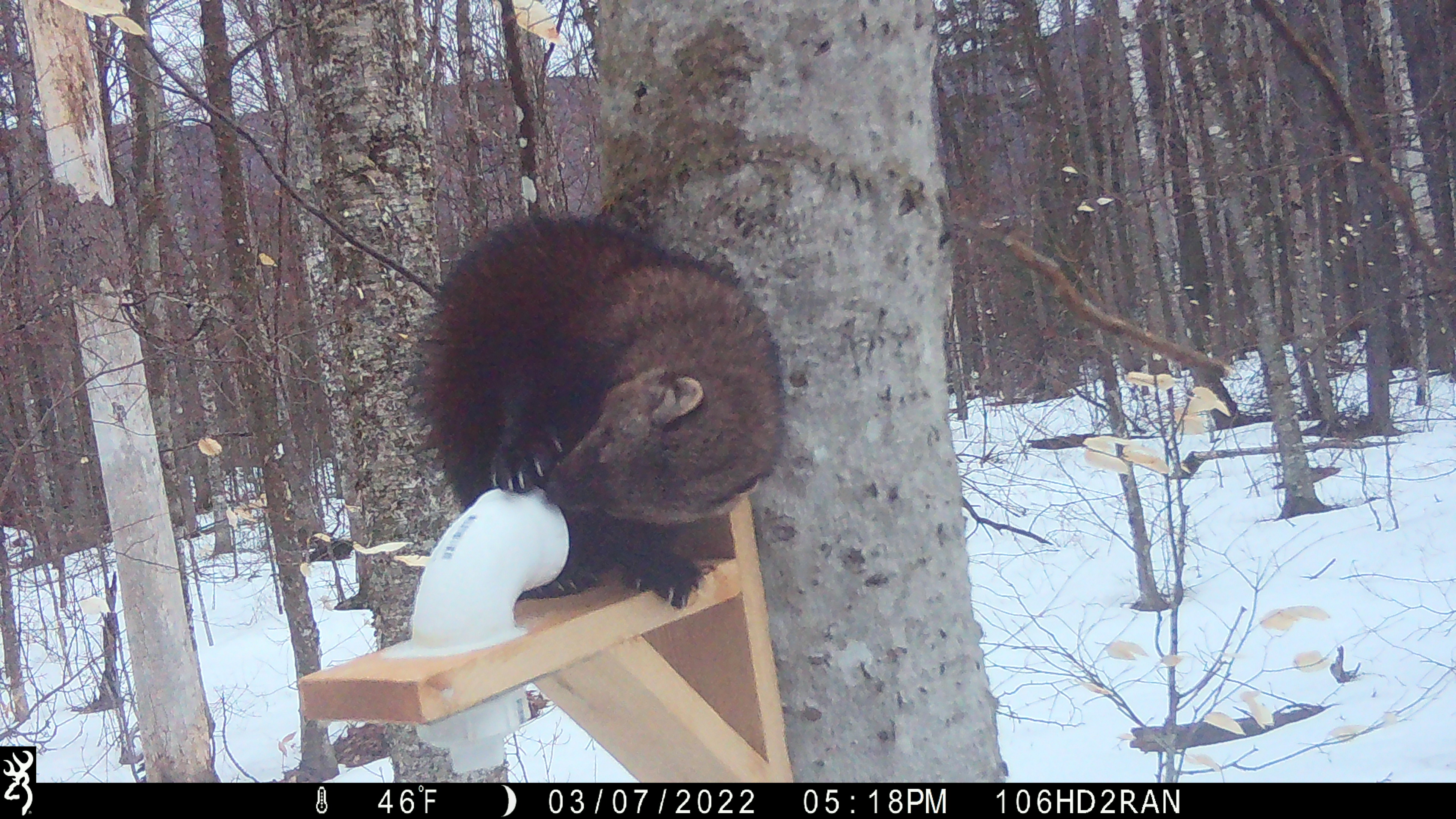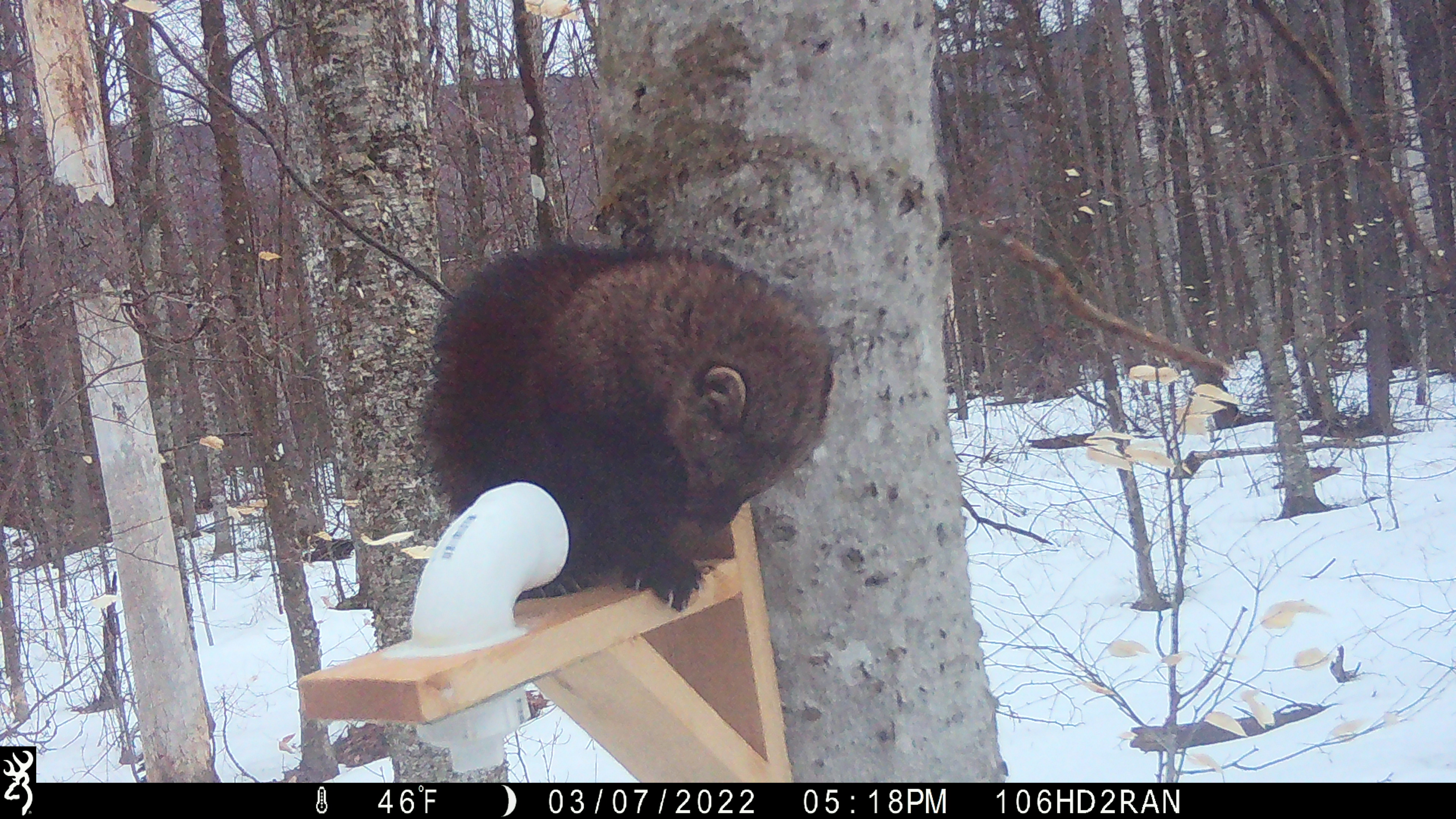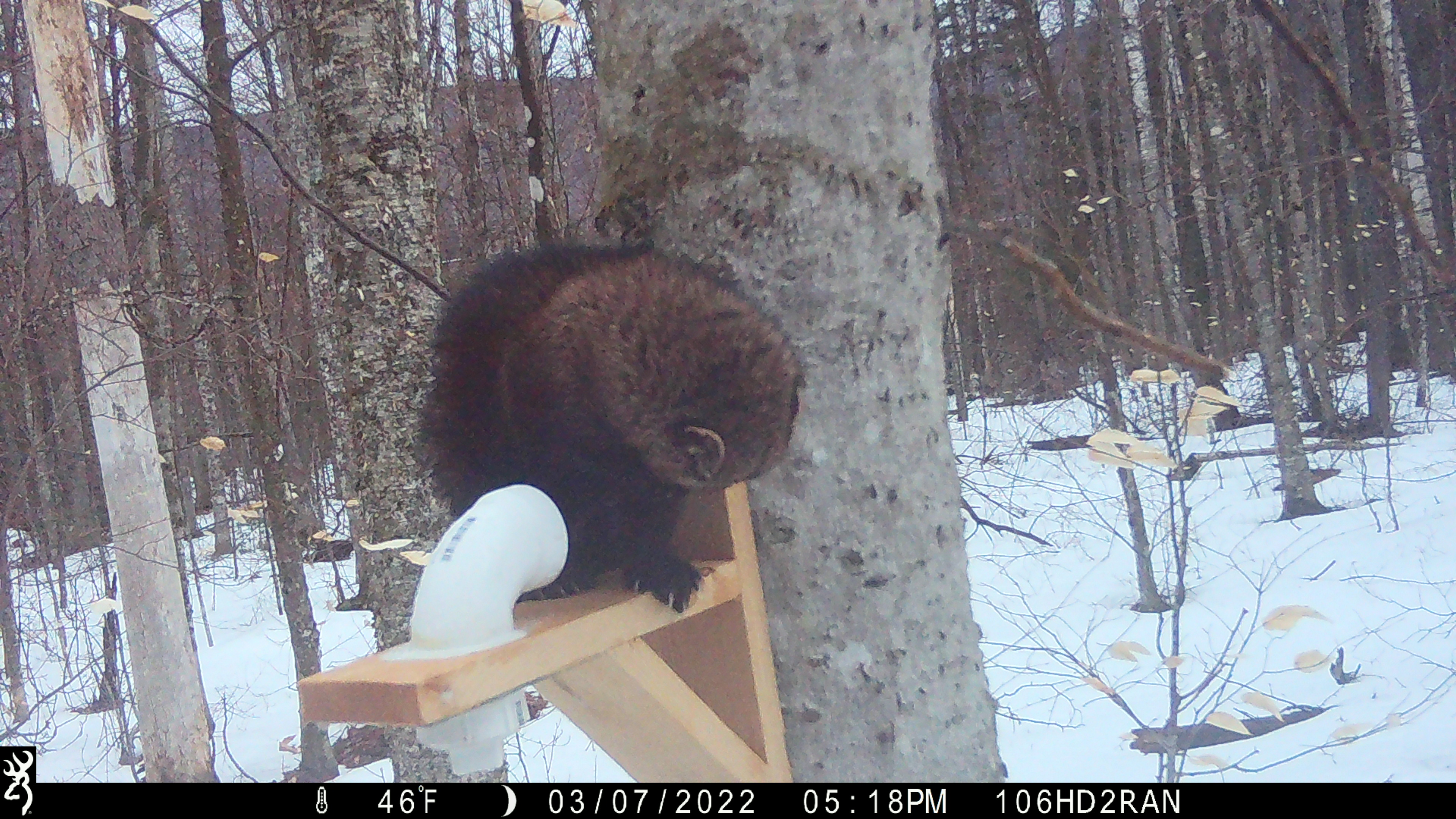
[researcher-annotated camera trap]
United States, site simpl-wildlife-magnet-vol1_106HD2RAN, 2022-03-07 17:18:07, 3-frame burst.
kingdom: Animalia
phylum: Chordata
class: Mammalia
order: Carnivora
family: Mustelidae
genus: Pekania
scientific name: Pekania pennanti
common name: fisher